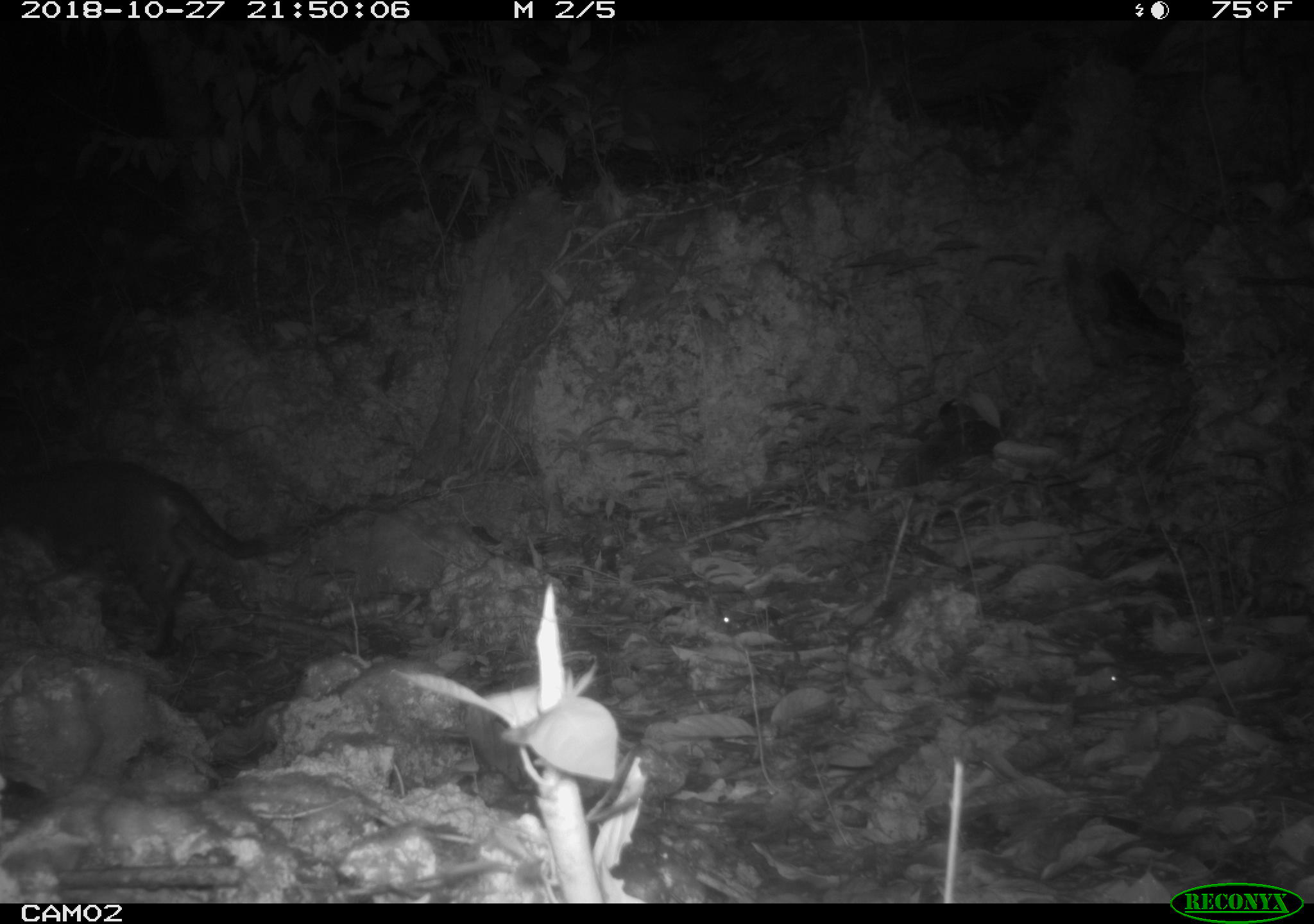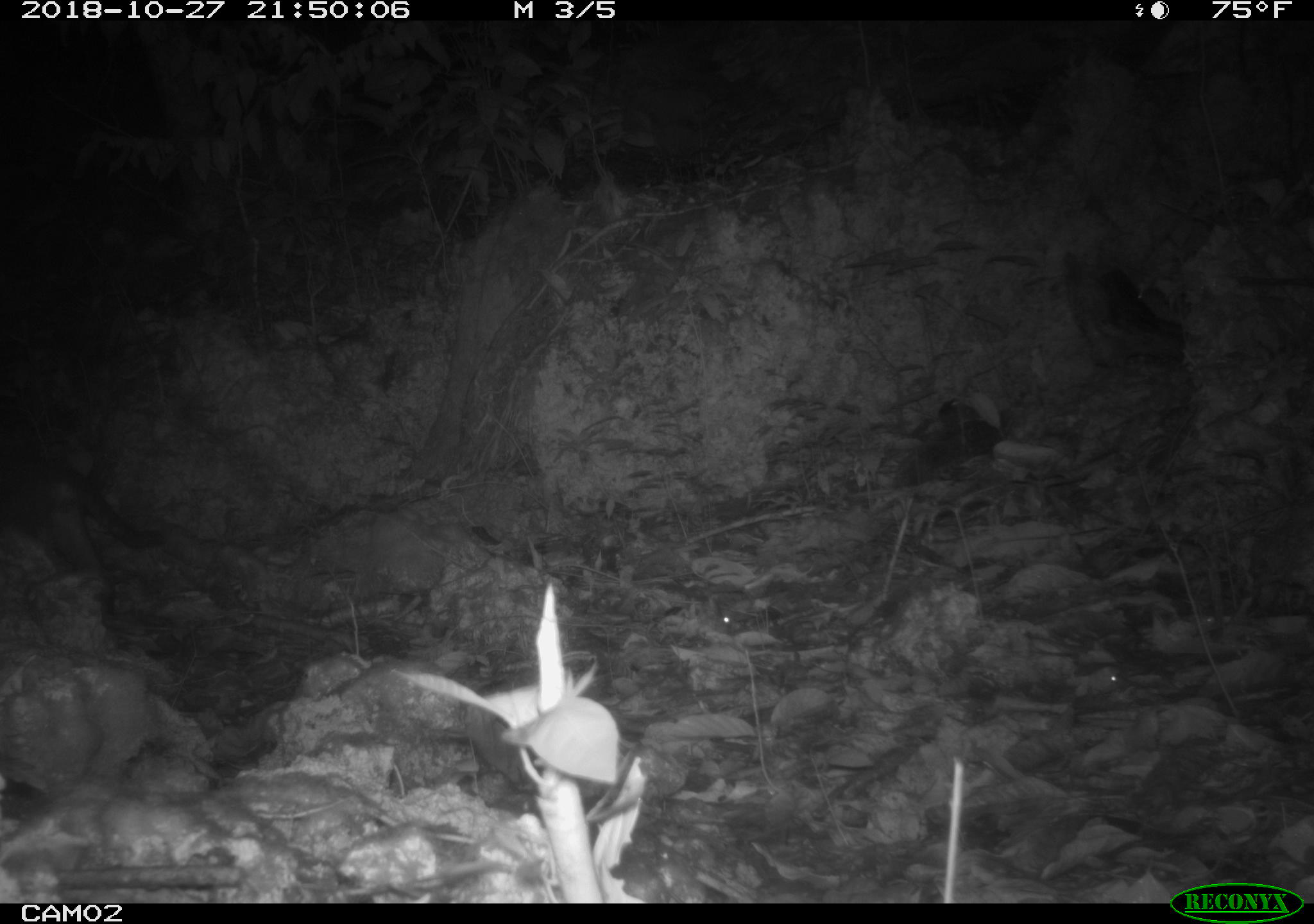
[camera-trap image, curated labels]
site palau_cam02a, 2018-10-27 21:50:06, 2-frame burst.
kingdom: Animalia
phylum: Chordata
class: Mammalia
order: Carnivora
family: Felidae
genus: Felis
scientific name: Felis catus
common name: cat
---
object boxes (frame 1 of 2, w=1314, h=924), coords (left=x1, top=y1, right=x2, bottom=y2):
cat: (left=2, top=459, right=274, bottom=658)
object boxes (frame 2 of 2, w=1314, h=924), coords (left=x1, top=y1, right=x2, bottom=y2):
cat: (left=0, top=448, right=173, bottom=594)